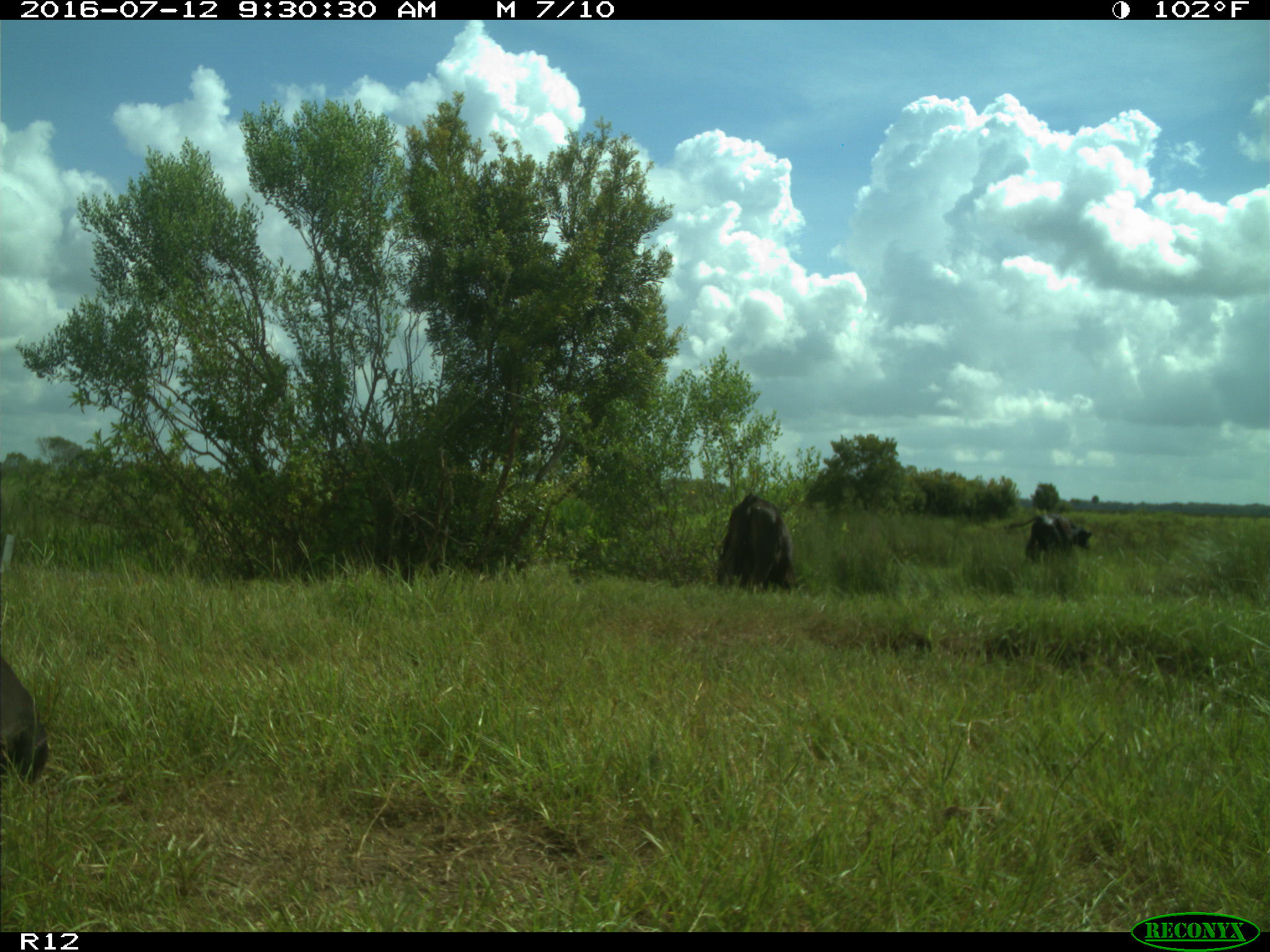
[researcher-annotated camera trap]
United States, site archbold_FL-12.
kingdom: Animalia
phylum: Chordata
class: Mammalia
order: Artiodactyla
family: Bovidae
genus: Bos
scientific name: Bos taurus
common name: domestic cow